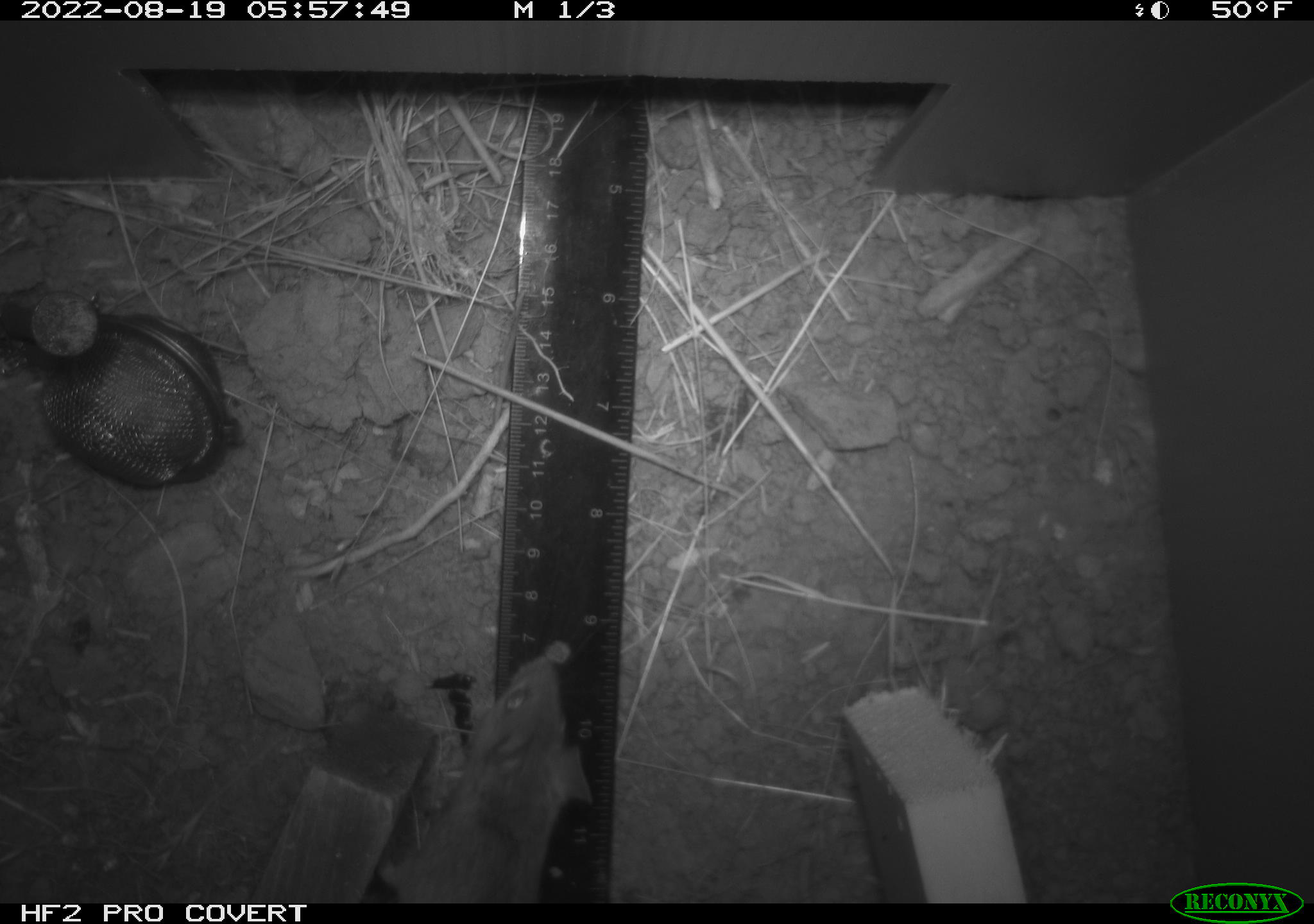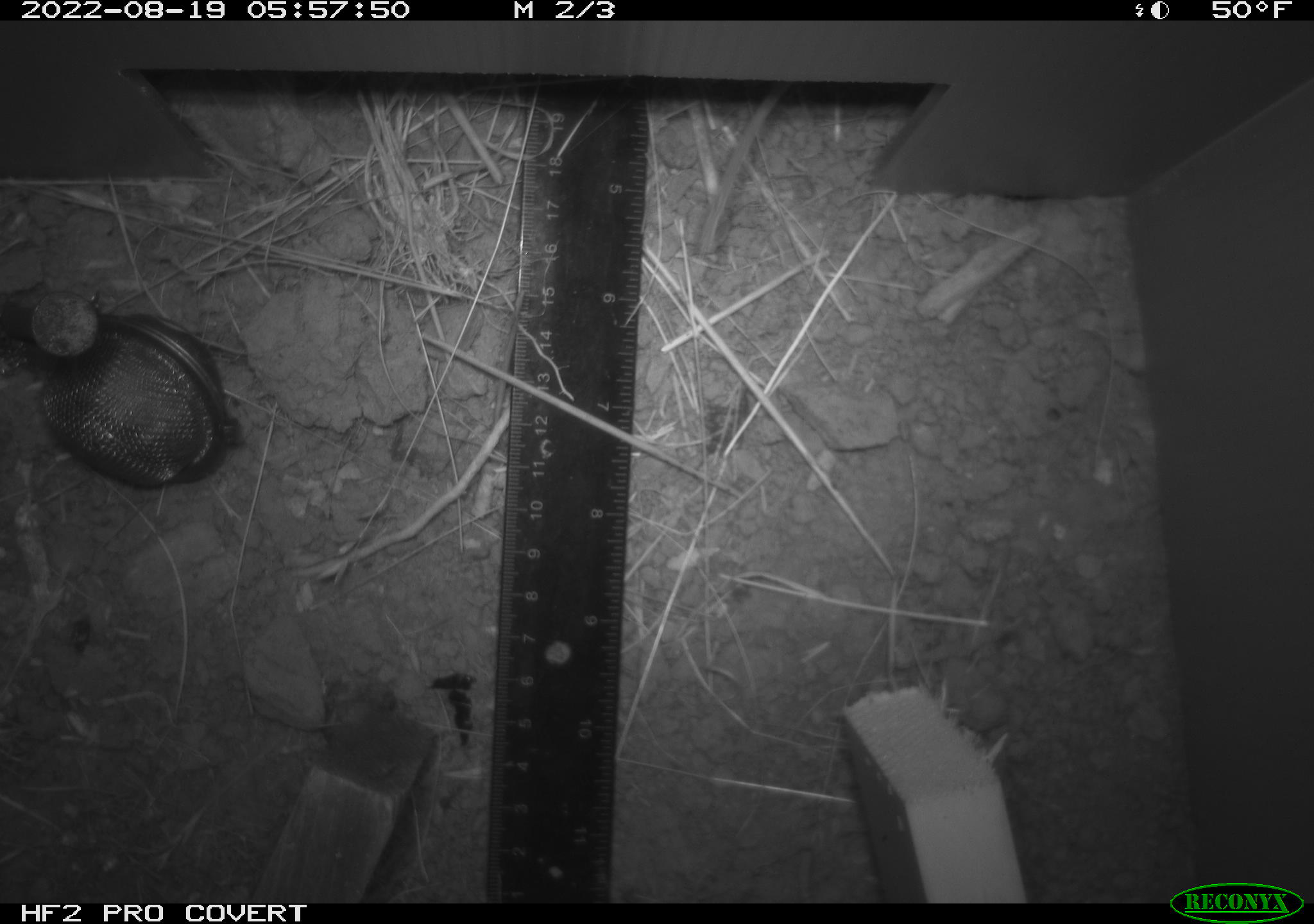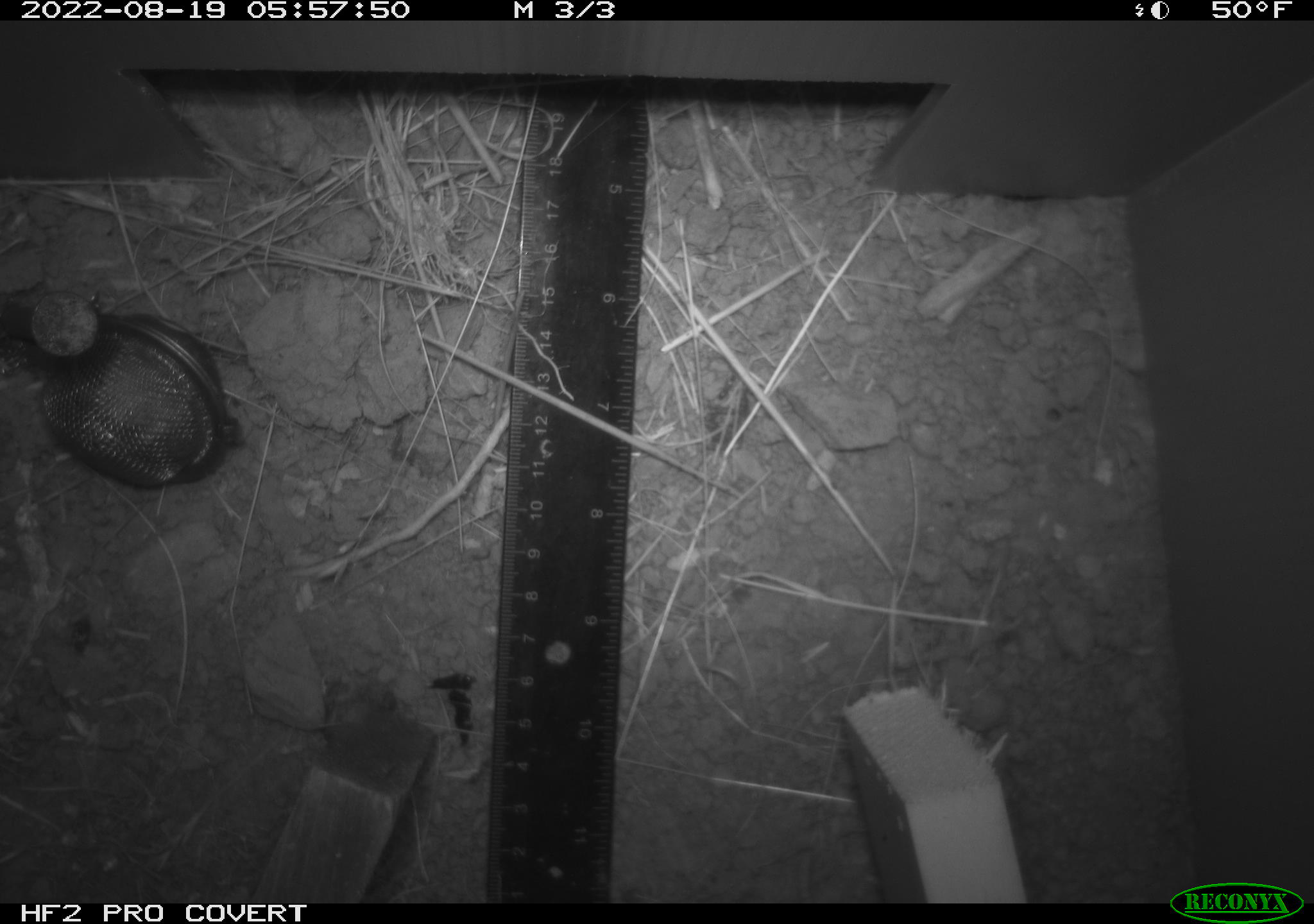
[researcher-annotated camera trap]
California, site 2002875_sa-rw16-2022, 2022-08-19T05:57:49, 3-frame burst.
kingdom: Animalia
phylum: Chordata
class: Mammalia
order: Rodentia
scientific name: Rodentia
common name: mouse species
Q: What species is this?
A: Mouse species (Rodentia).